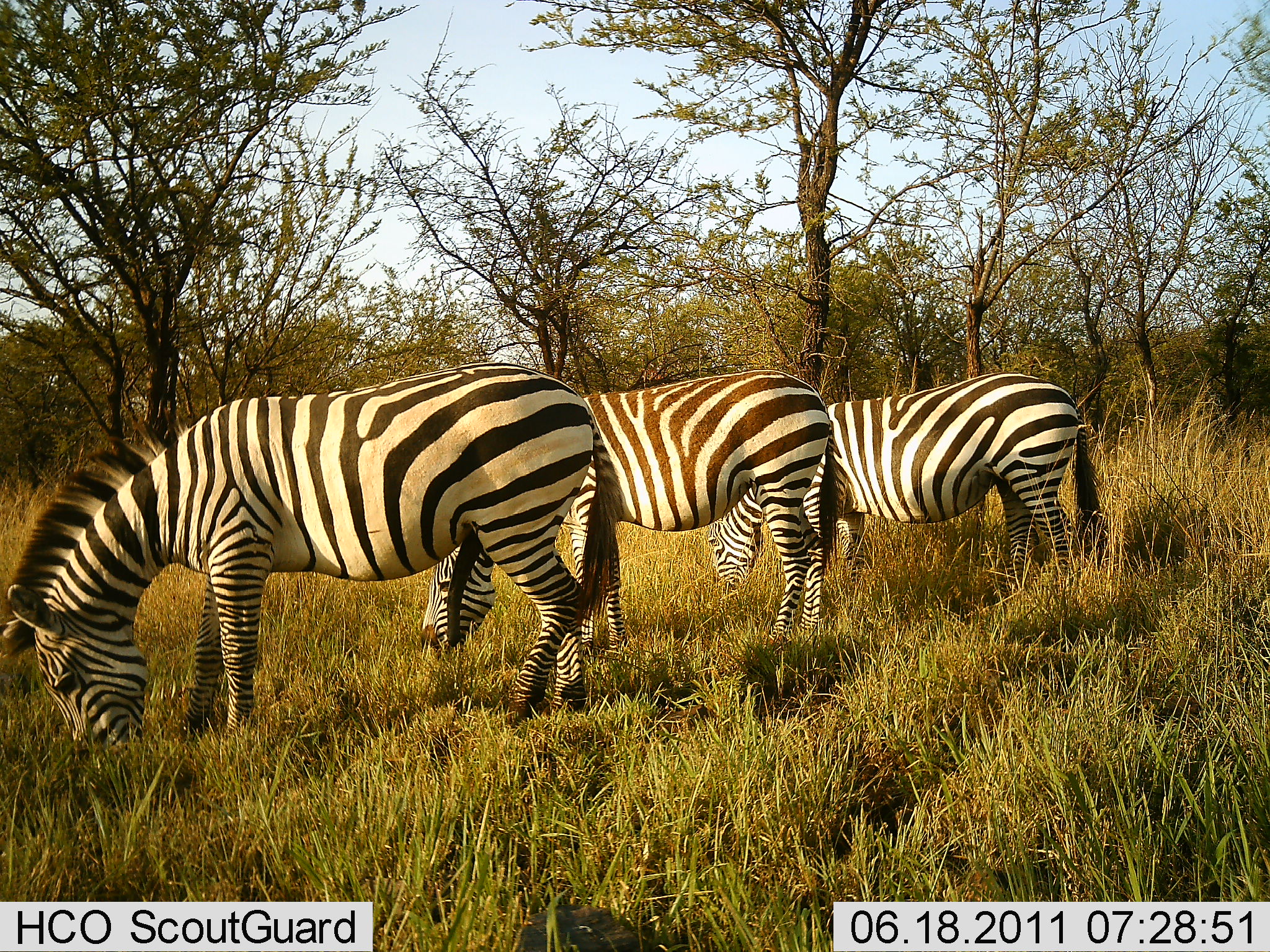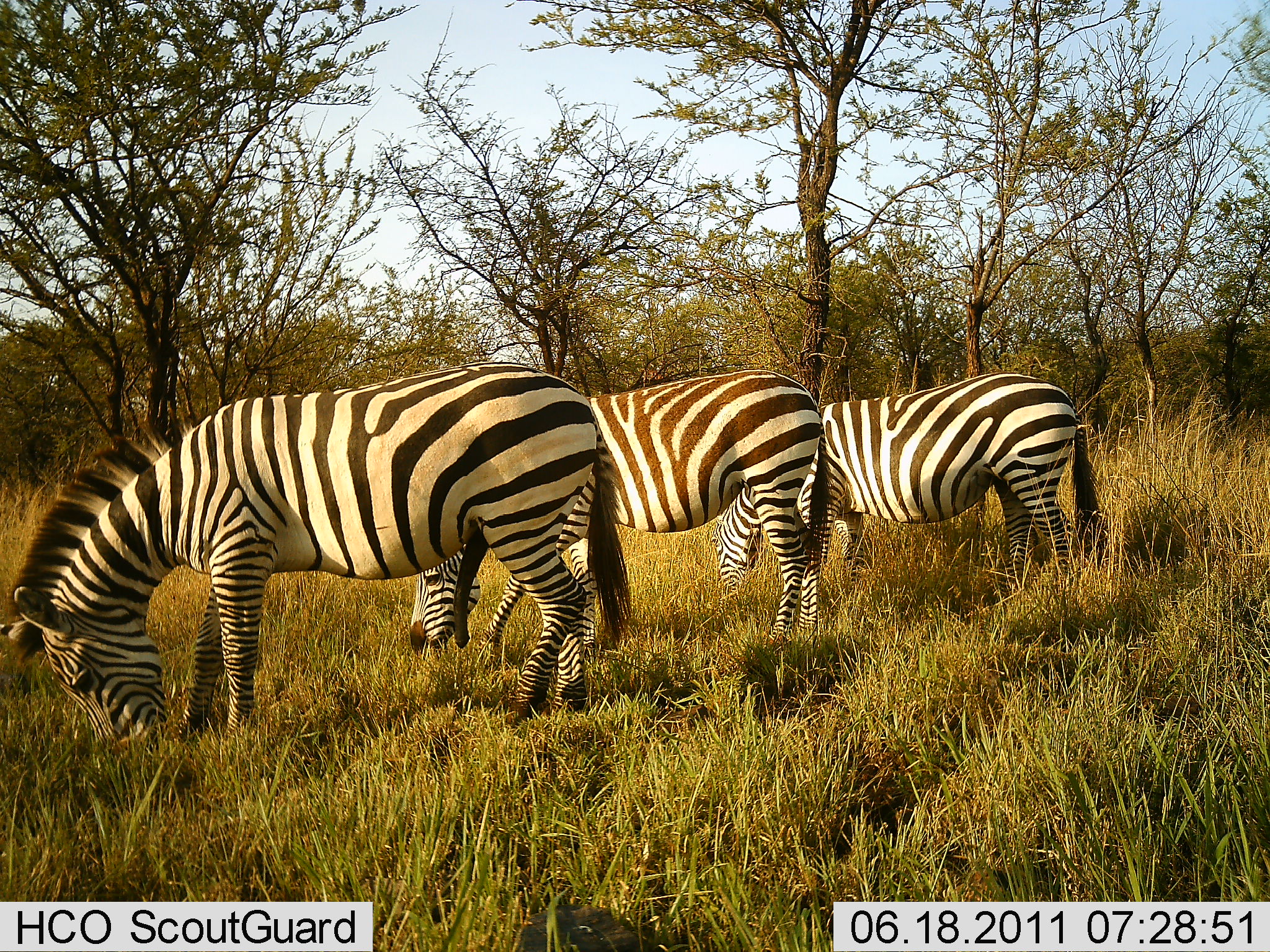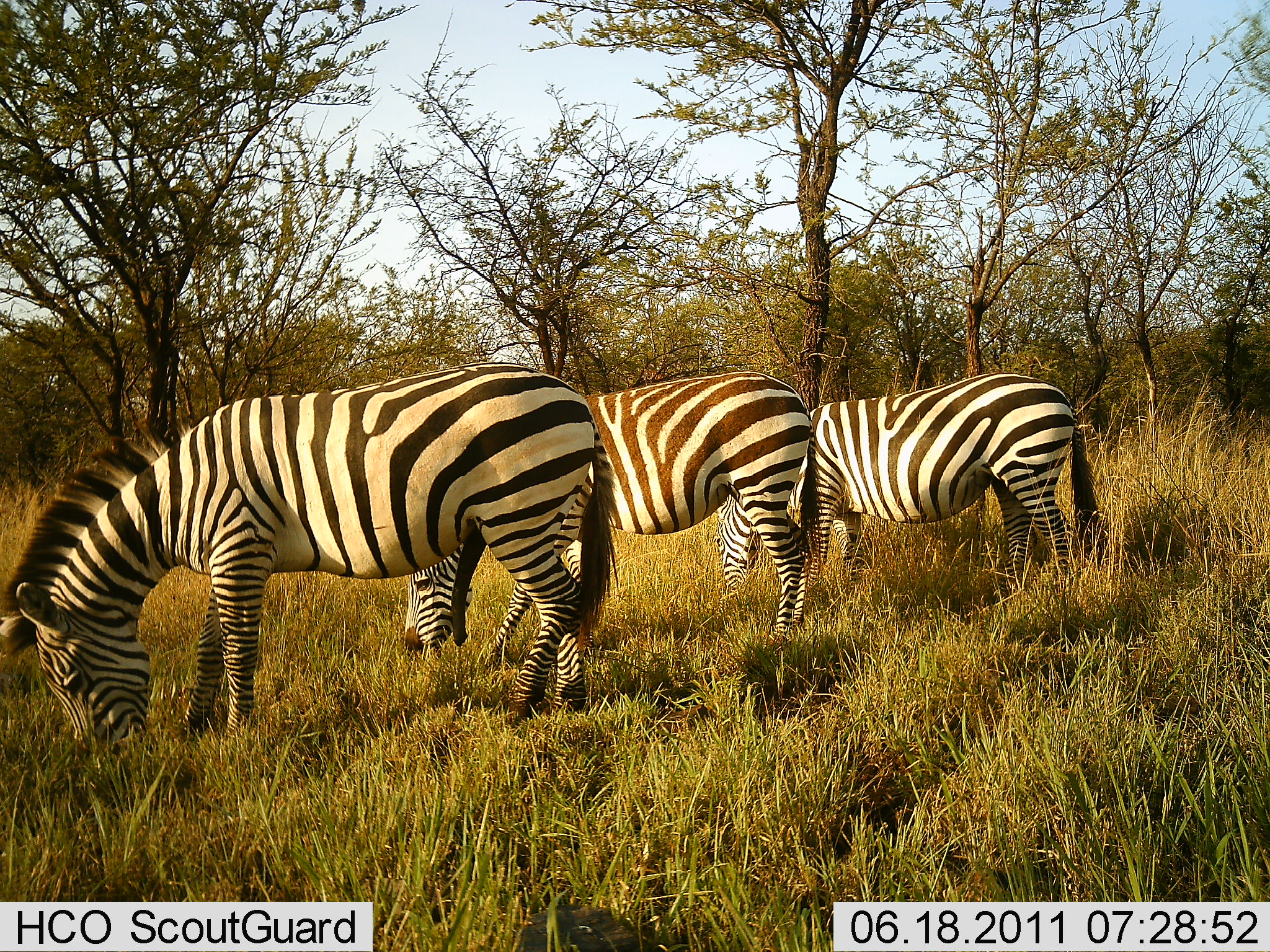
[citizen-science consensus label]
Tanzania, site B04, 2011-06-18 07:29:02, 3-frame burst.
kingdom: Animalia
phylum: Chordata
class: Mammalia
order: Perissodactyla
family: Equidae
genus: Equus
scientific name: Equus quagga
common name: plains zebra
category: zebra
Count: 3.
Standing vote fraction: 21%.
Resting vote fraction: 0%.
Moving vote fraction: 0%.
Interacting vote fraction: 0%.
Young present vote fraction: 0%.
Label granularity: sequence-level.